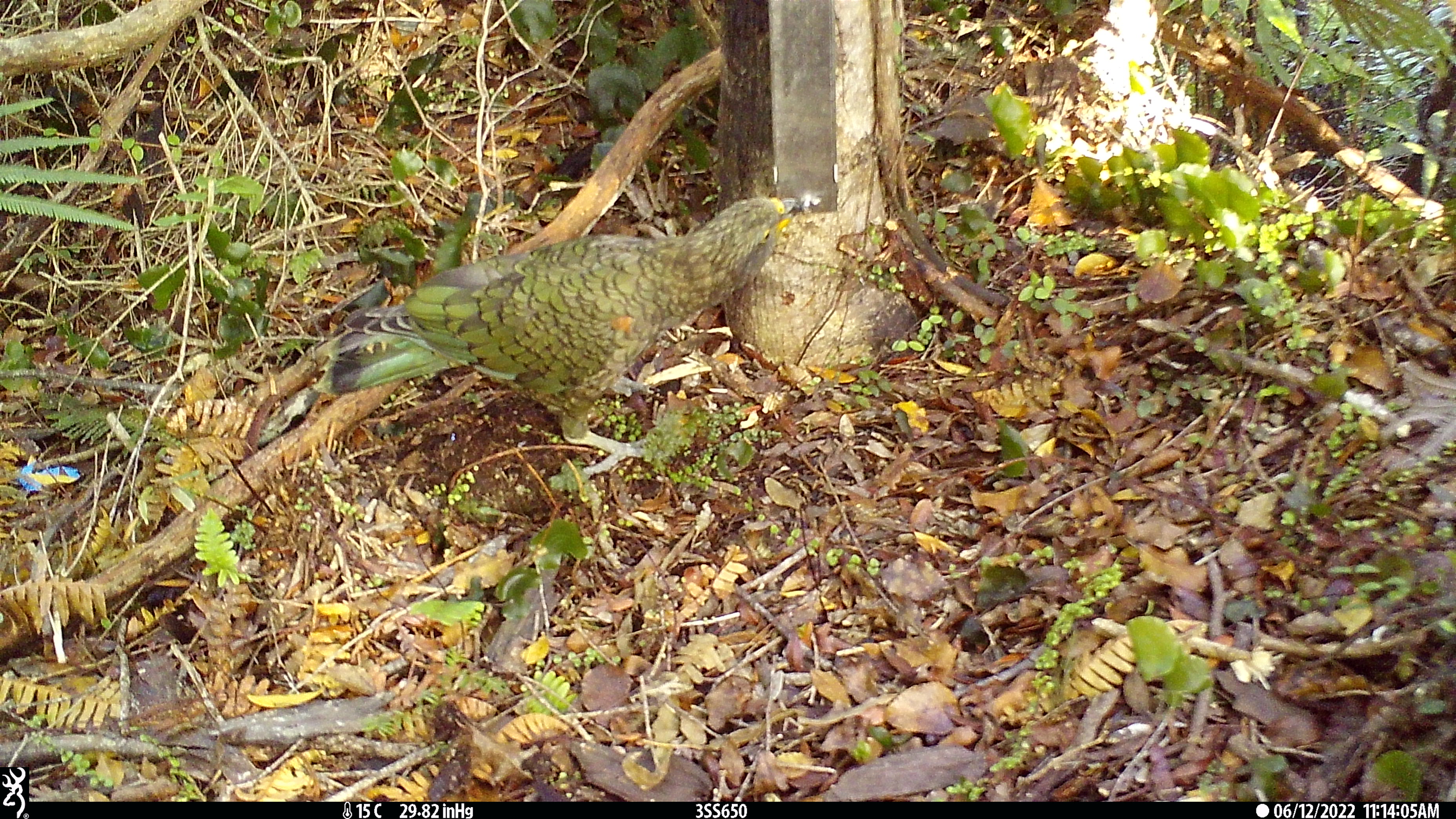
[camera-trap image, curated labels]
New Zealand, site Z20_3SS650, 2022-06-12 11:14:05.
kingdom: Animalia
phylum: Chordata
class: Aves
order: Psittaciformes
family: Strigopidae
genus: Nestor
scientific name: Nestor notabilis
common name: kea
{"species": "kea (Nestor notabilis)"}